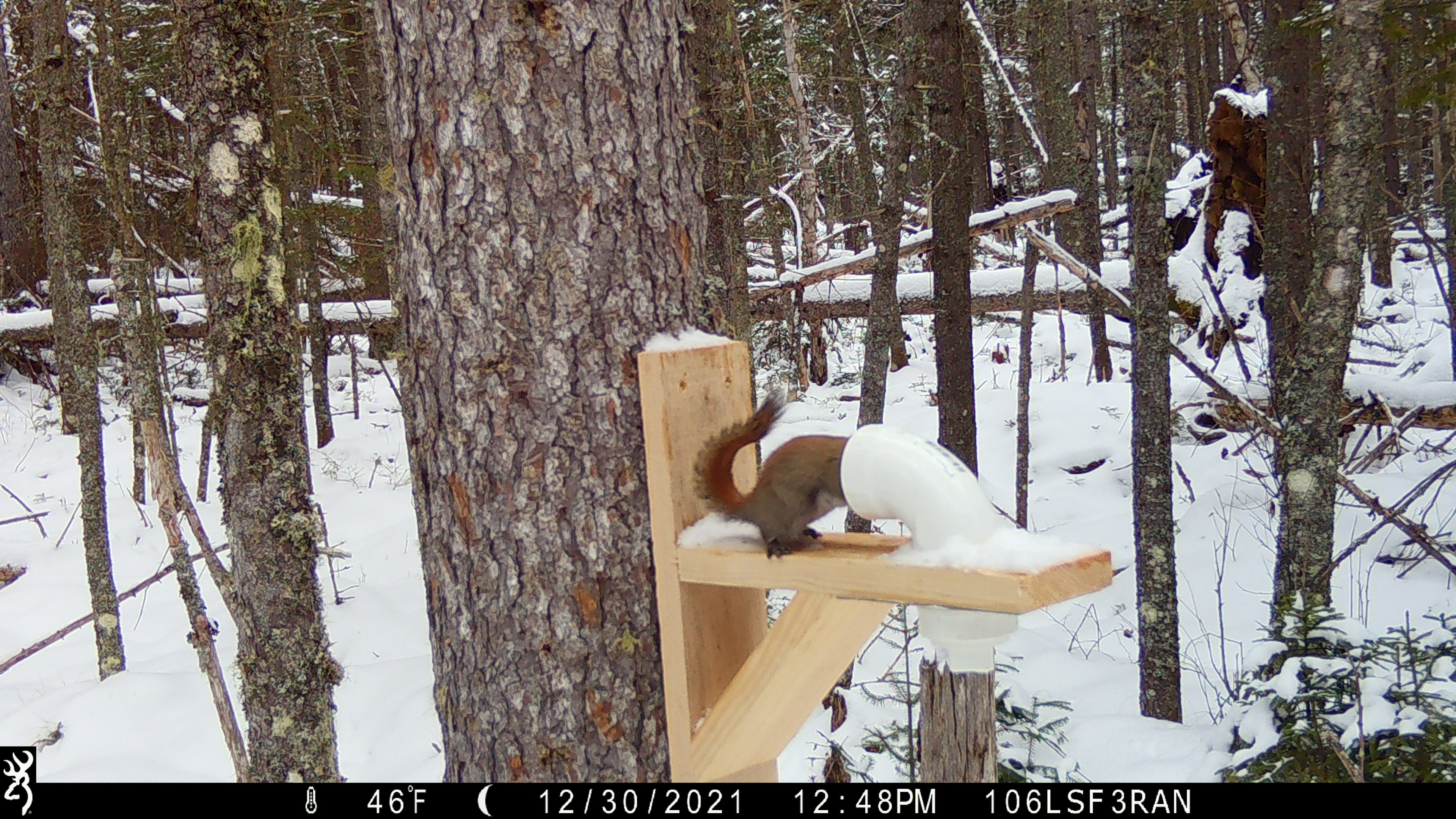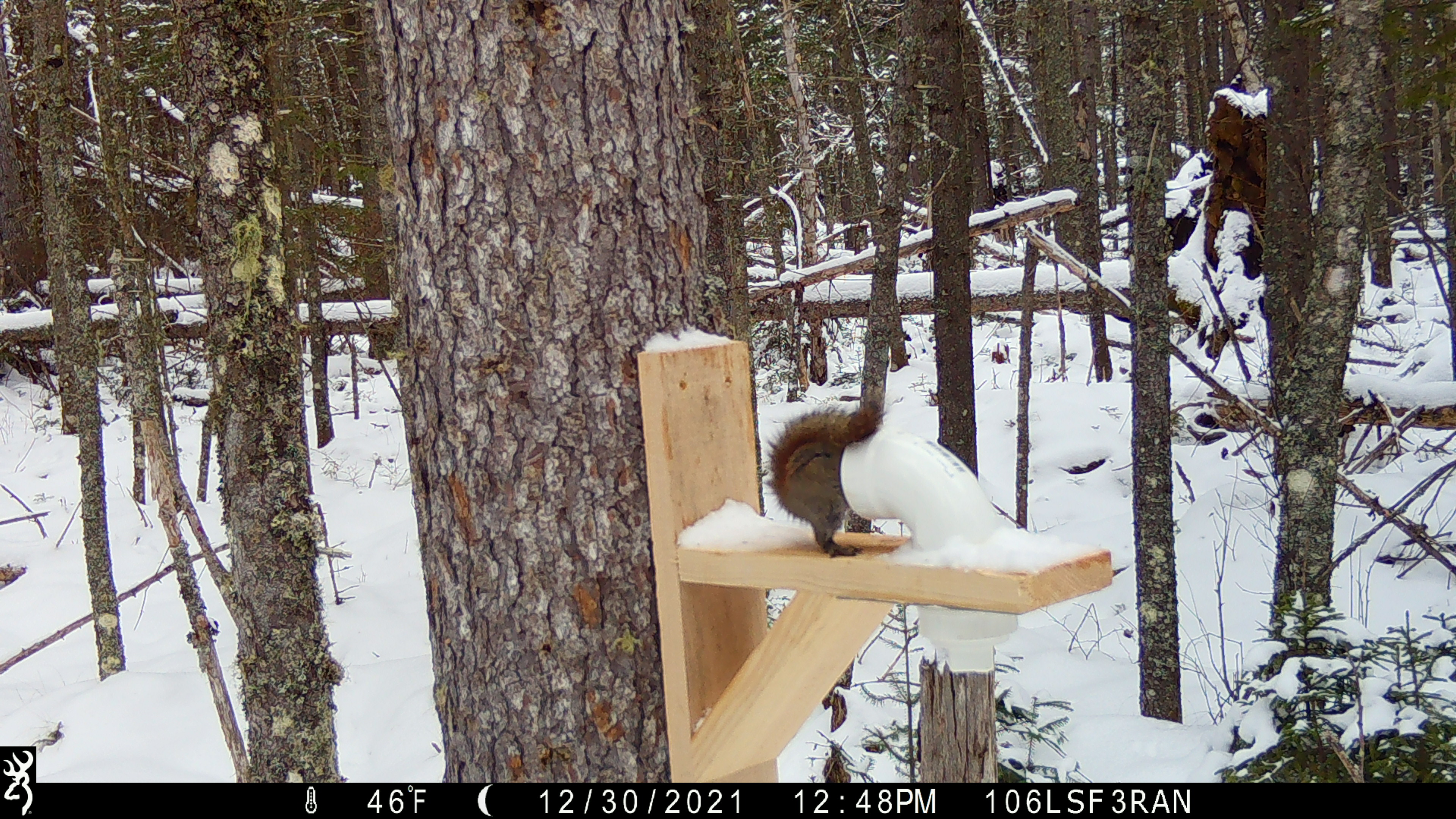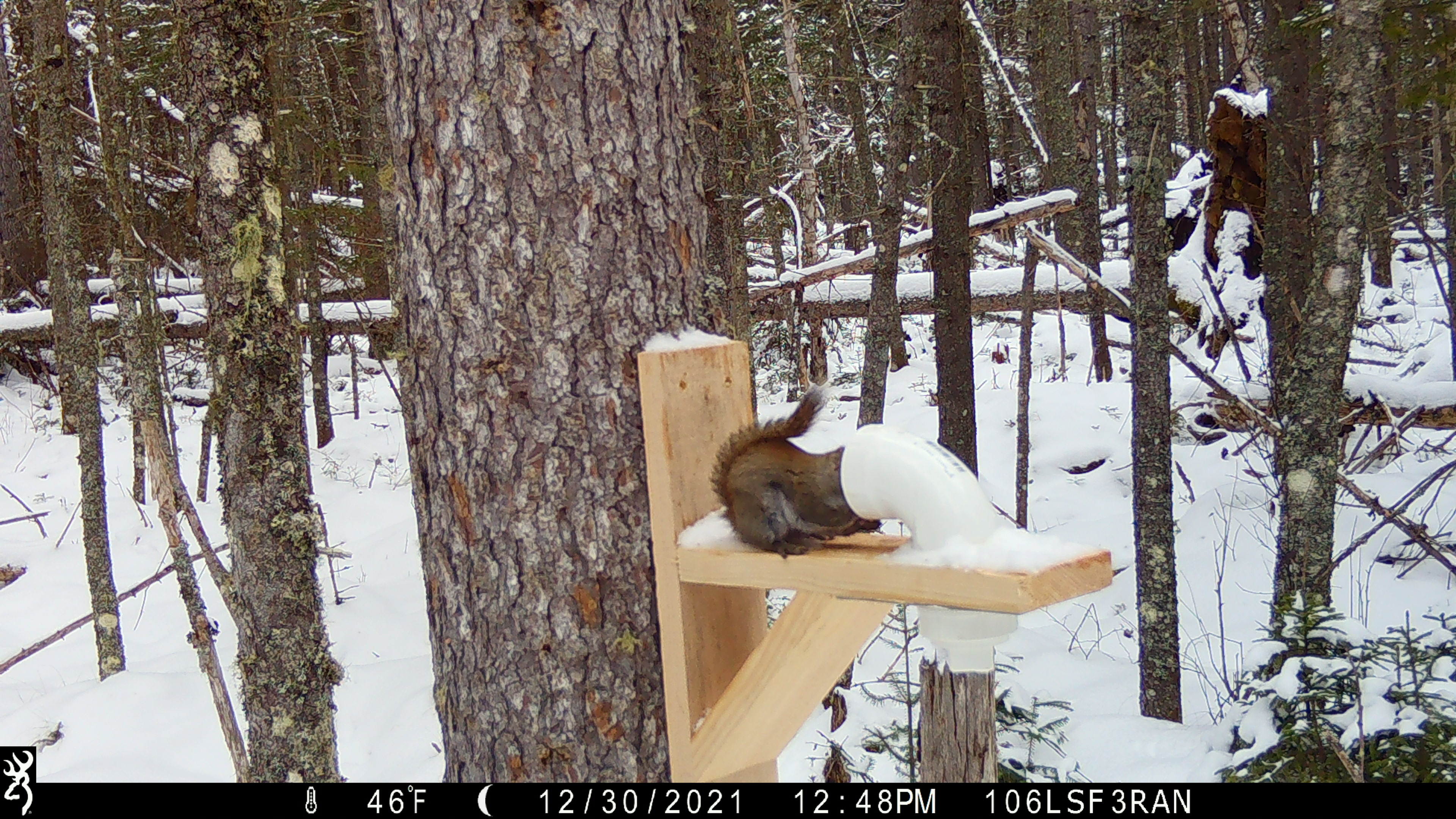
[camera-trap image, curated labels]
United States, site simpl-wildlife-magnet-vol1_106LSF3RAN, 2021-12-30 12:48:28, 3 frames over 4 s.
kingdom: Animalia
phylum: Chordata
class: Mammalia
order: Rodentia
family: Sciuridae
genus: Tamiasciurus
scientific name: Tamiasciurus hudsonicus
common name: red squirrel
Red squirrel (Tamiasciurus hudsonicus).